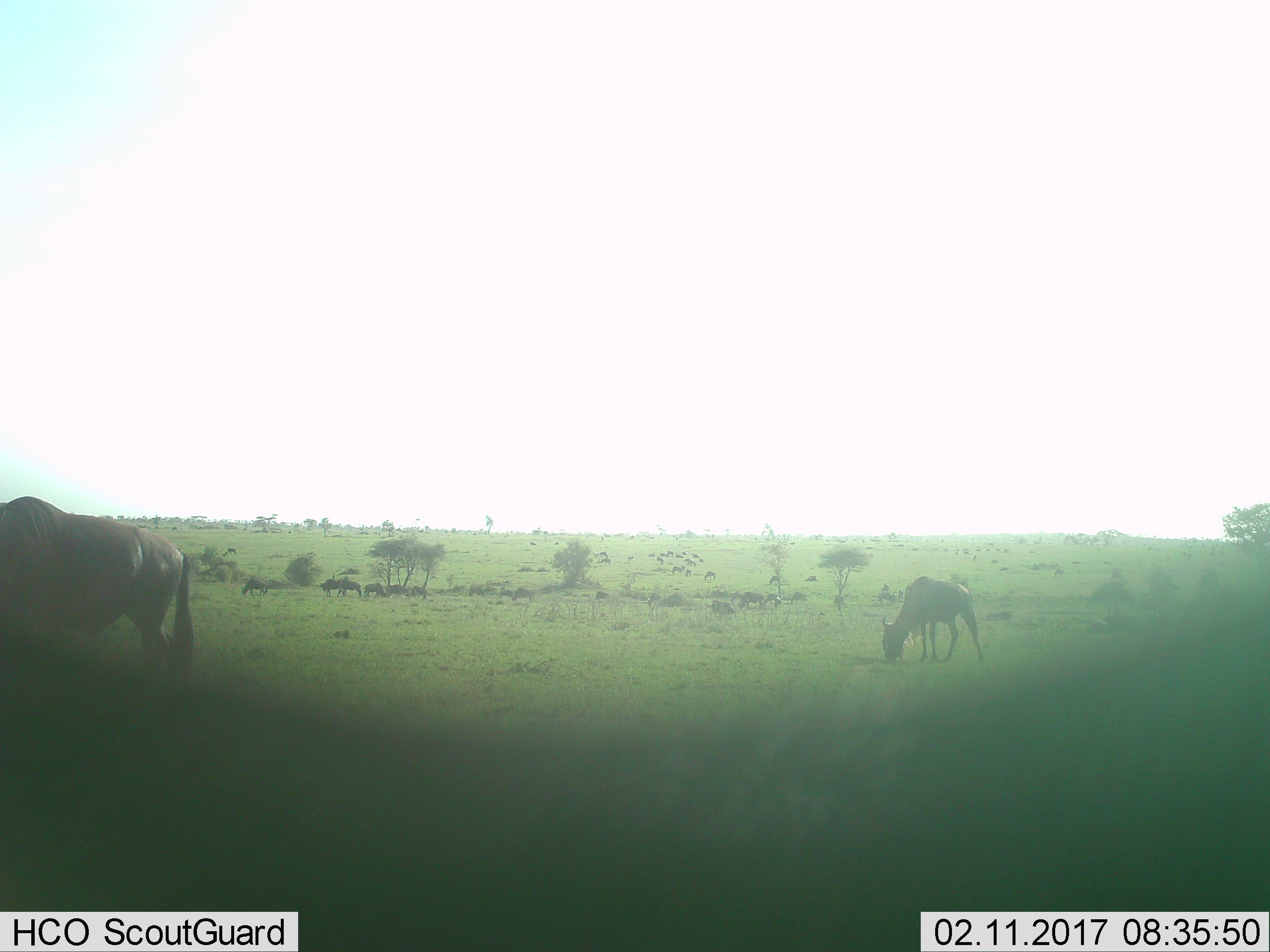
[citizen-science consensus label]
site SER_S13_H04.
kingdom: Animalia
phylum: Chordata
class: Mammalia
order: Artiodactyla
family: Bovidae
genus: Connochaetes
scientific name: Connochaetes taurinus taurinus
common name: blue wildebeest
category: wildebeestblue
Wildebeestblue (blue wildebeest) (Connochaetes taurinus taurinus), count 11-50. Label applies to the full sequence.